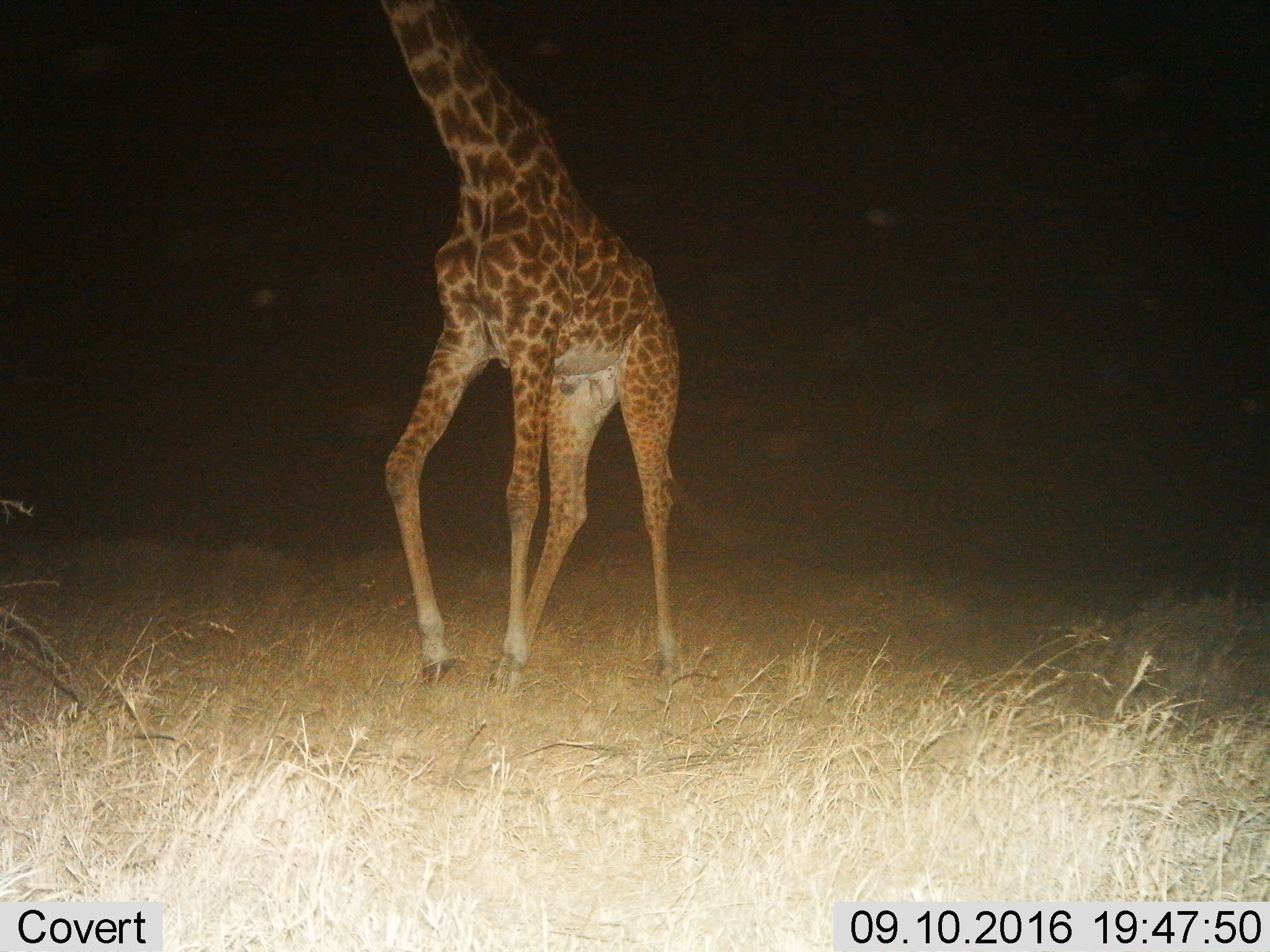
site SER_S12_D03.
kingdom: Animalia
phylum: Chordata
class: Mammalia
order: Artiodactyla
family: Giraffidae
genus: Giraffa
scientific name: Giraffa camelopardalis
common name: giraffe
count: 1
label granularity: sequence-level